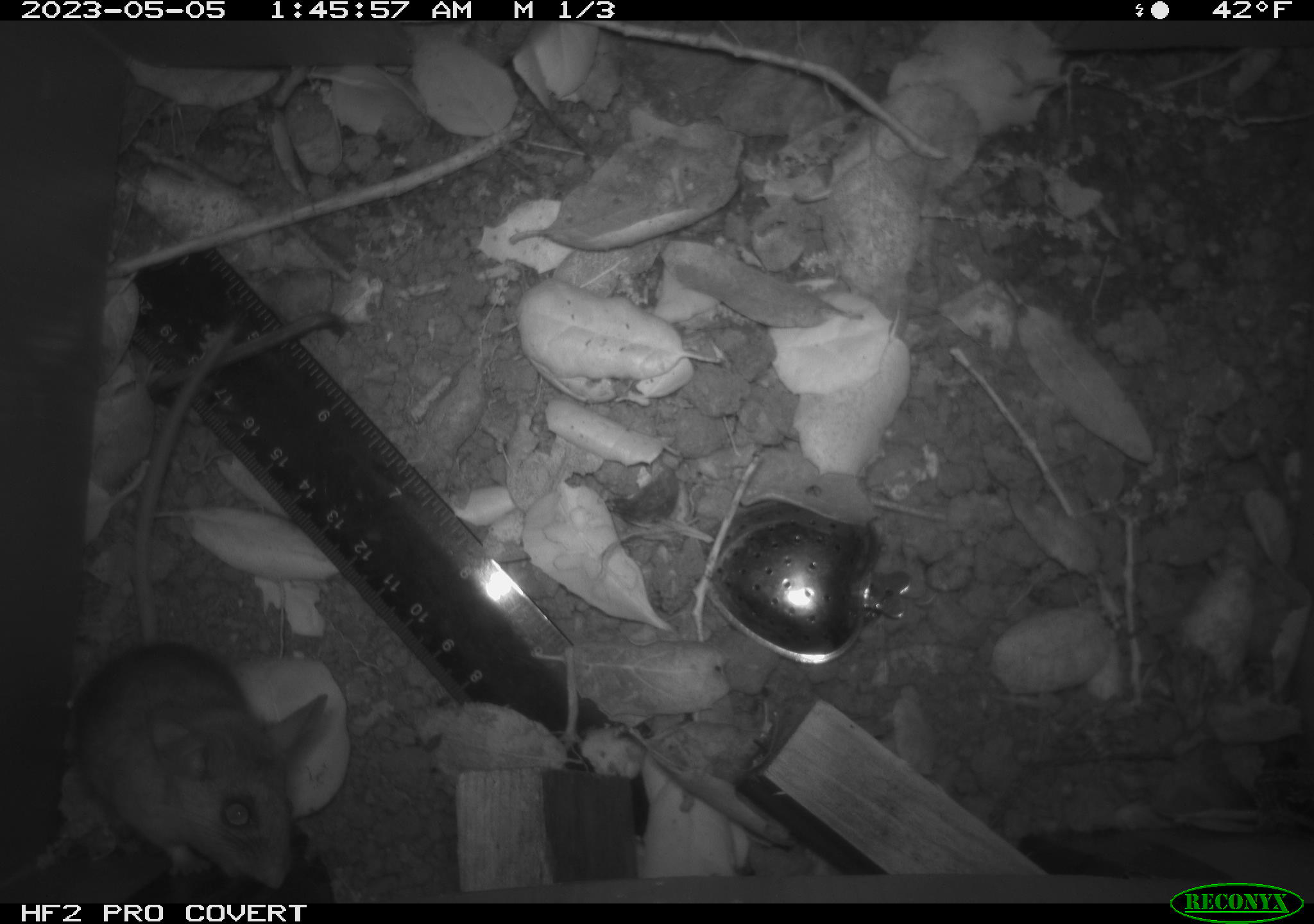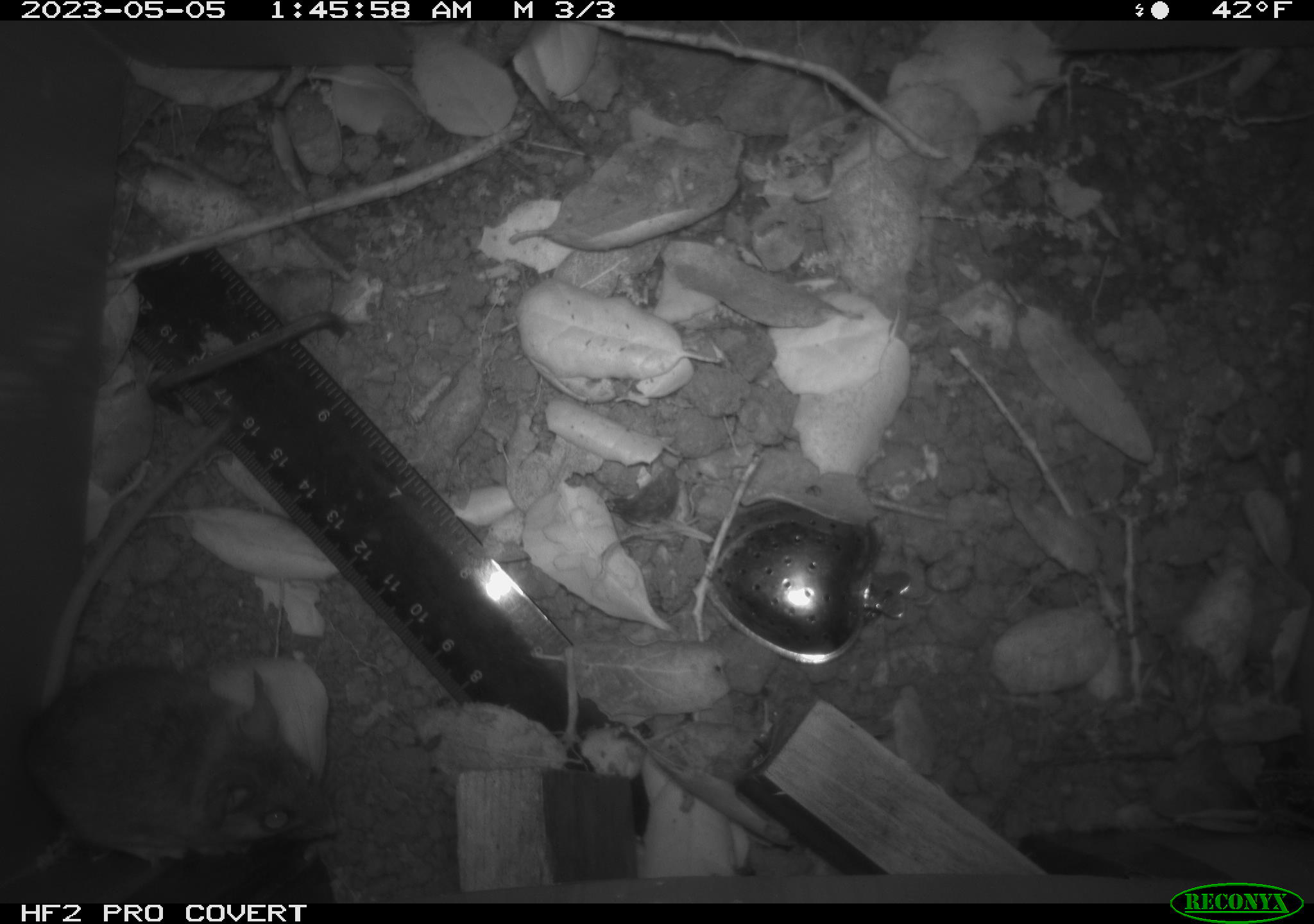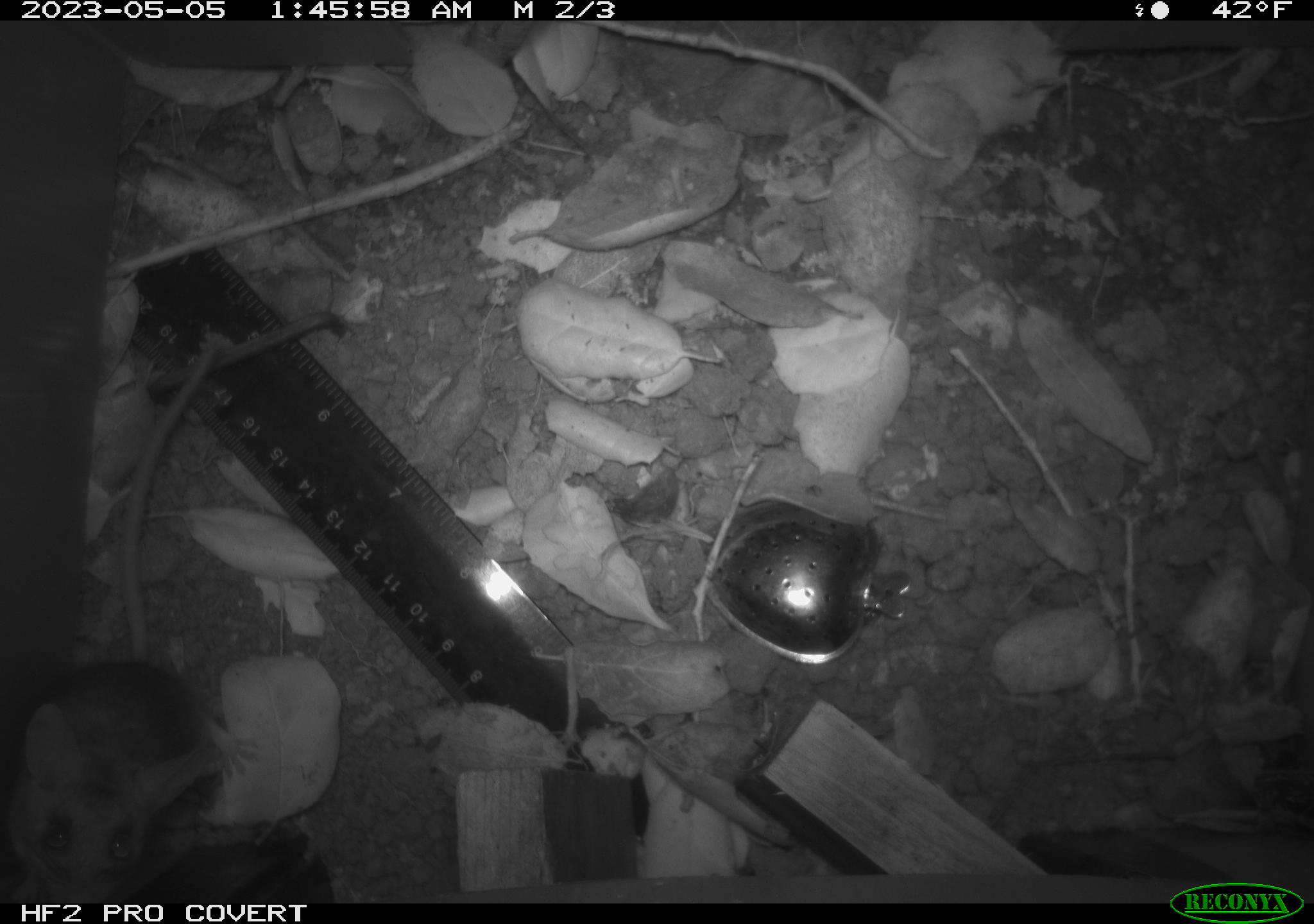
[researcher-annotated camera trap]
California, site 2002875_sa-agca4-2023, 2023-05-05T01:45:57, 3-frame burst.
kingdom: Animalia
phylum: Chordata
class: Mammalia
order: Rodentia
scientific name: Rodentia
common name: mouse species